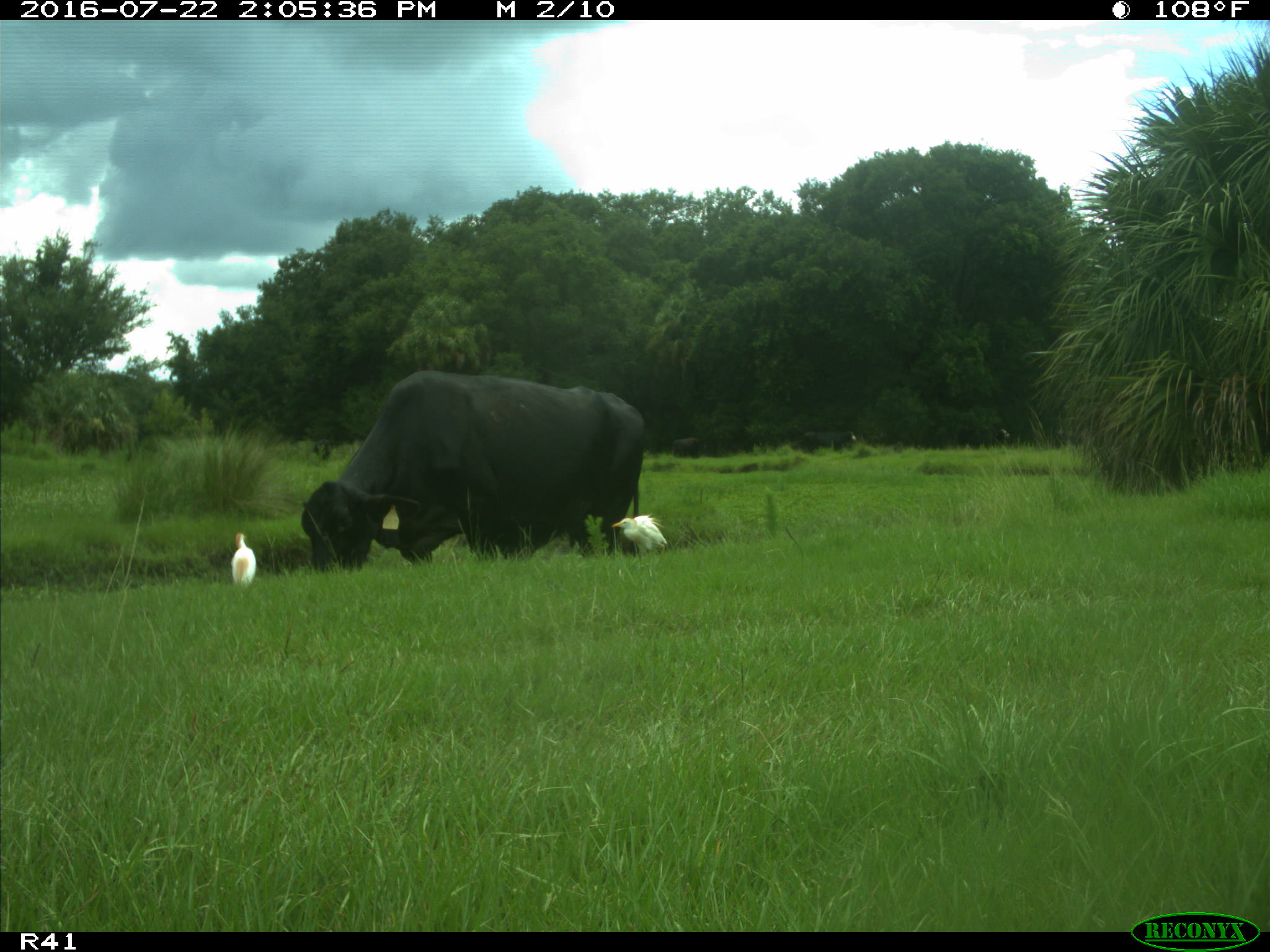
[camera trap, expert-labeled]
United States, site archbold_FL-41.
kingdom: Animalia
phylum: Chordata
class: Mammalia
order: Artiodactyla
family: Bovidae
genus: Bos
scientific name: Bos taurus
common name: domestic cow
Bos taurus (domestic cow).